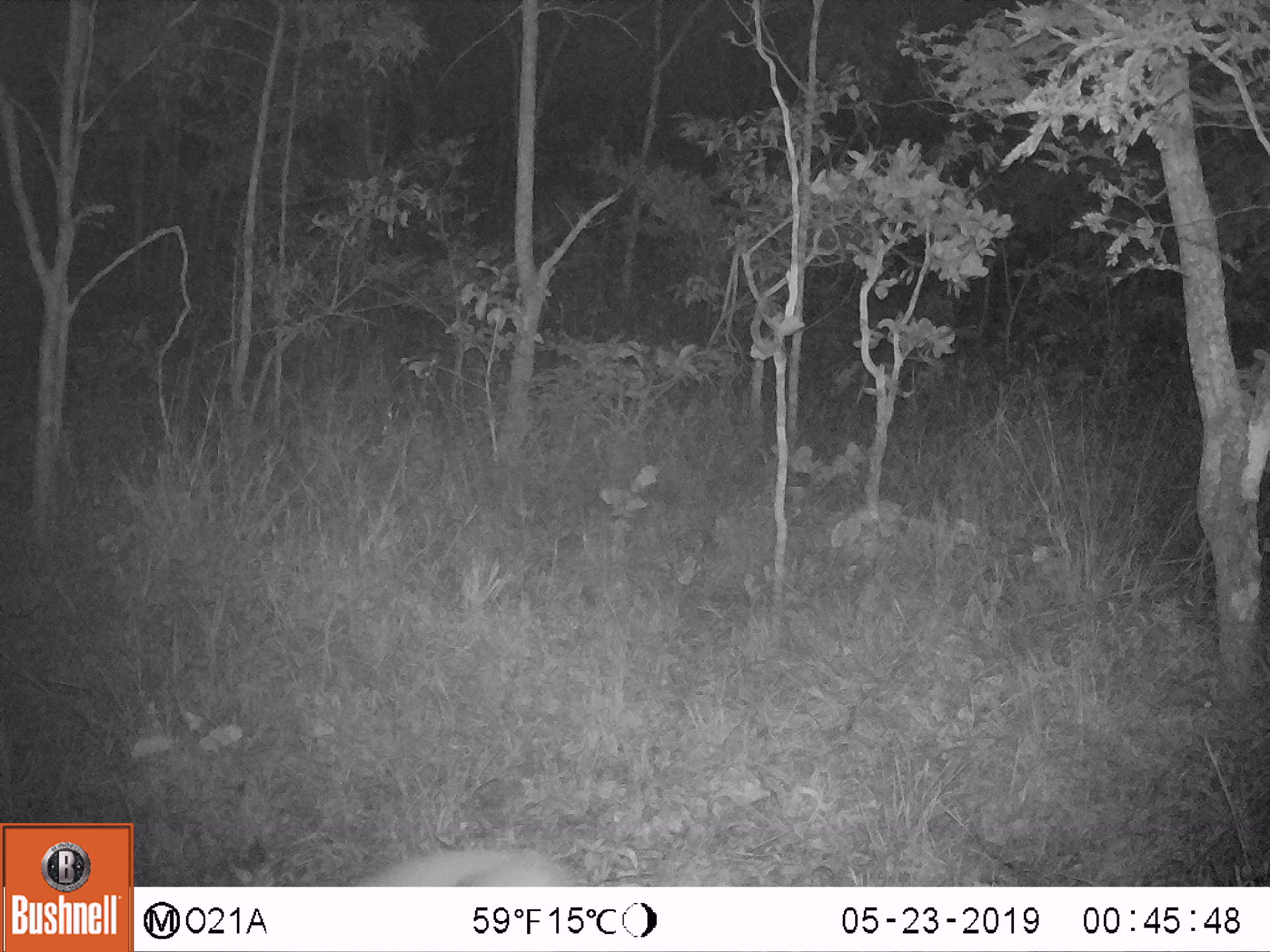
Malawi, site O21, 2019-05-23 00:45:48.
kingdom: Animalia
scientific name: Animalia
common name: other animal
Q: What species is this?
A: Other animal (Animalia).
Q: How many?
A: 1.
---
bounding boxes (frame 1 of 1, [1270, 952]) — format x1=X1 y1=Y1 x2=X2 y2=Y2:
other animal: x1=336 y1=846 x2=590 y2=882